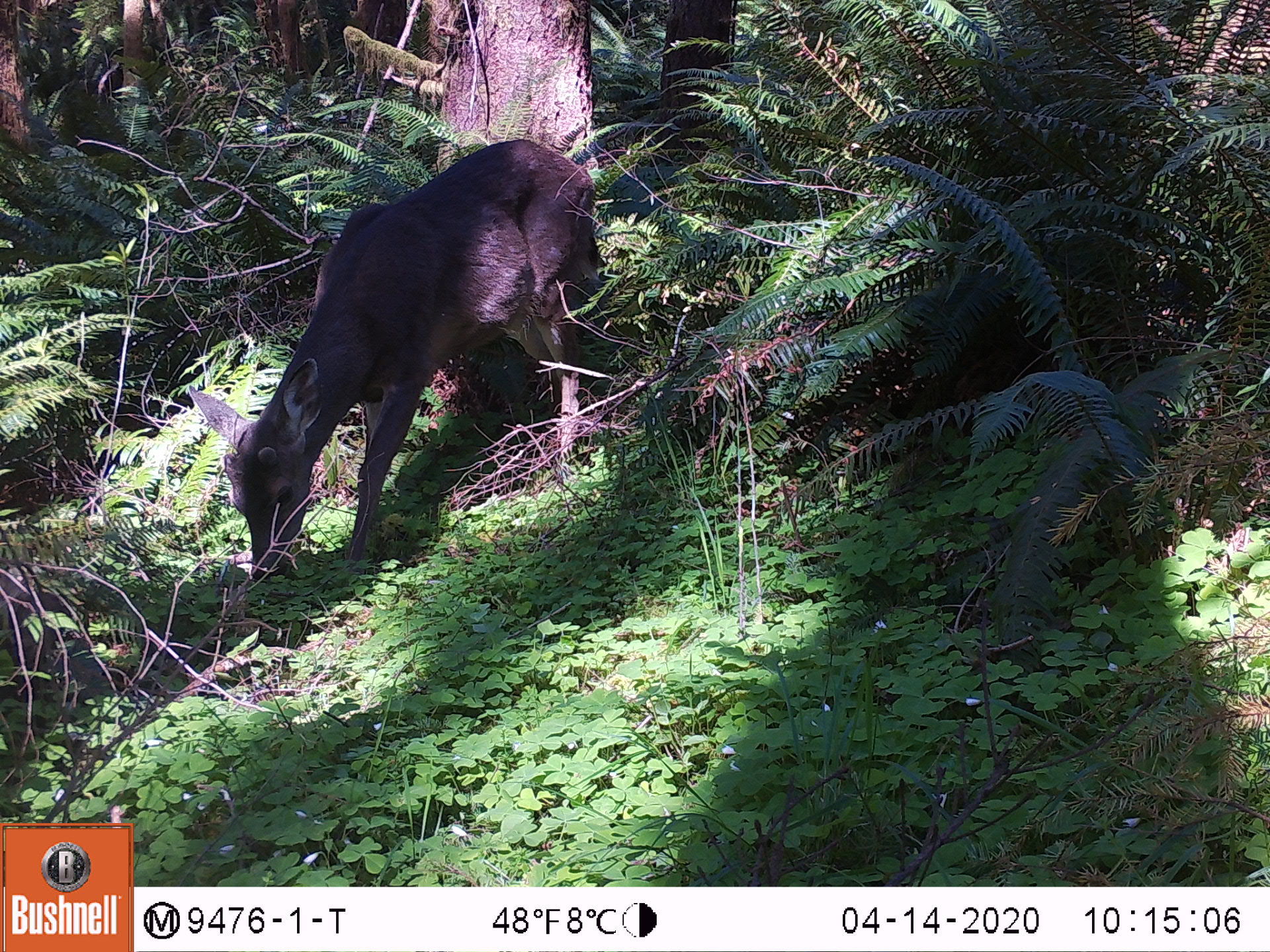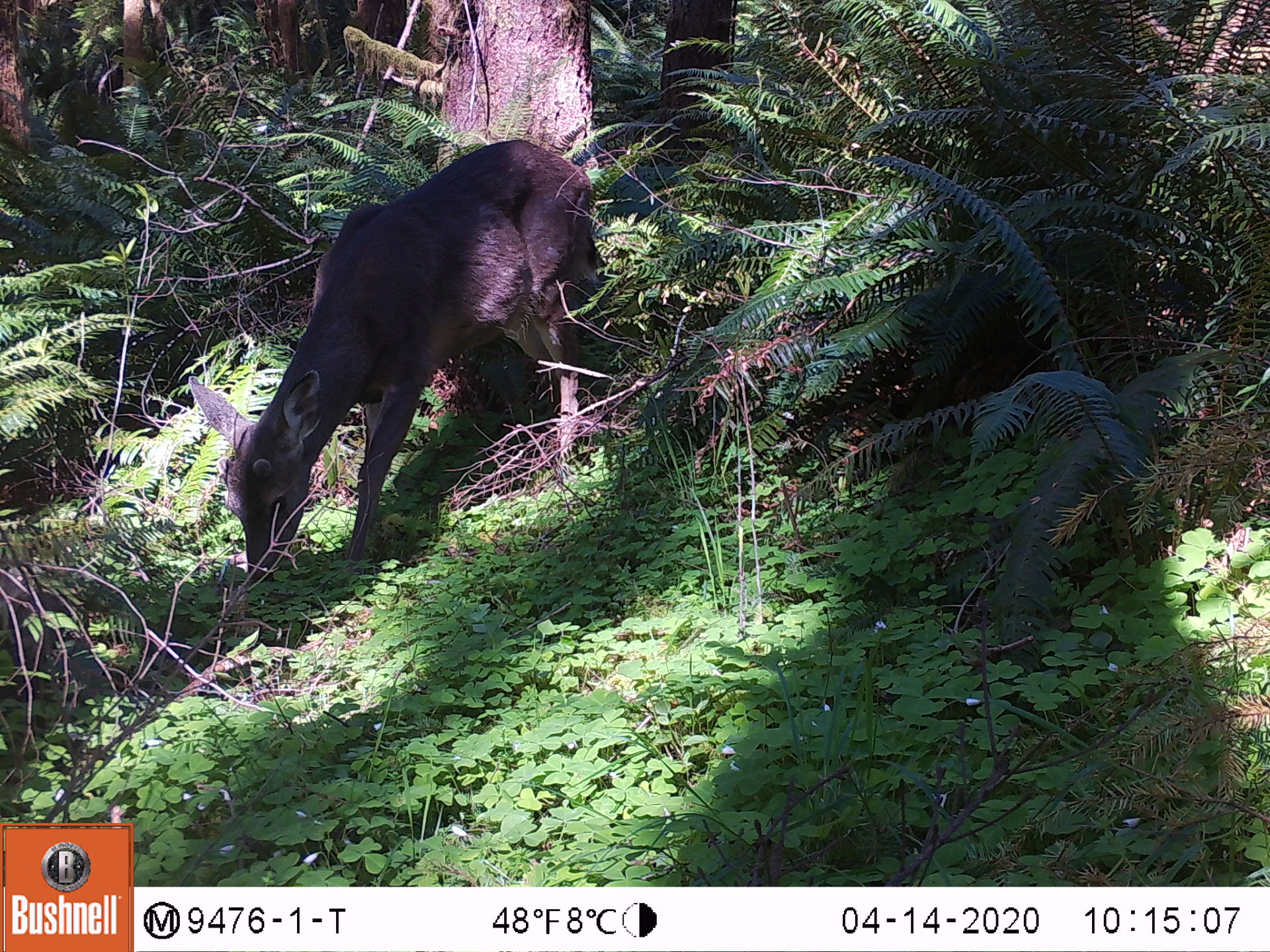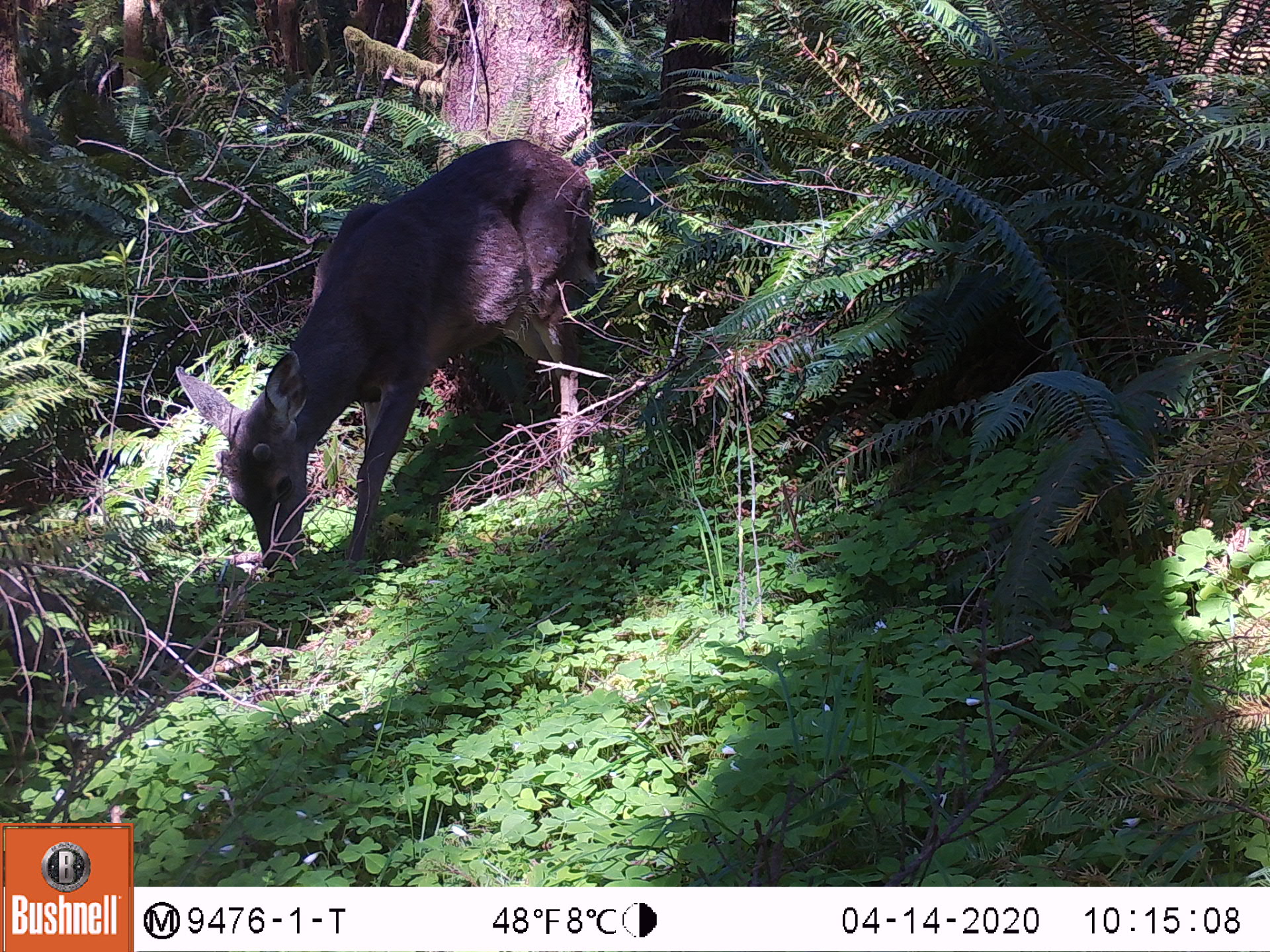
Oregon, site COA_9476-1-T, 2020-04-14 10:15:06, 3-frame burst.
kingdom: Animalia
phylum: Chordata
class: Mammalia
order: Artiodactyla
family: Cervidae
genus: Odocoileus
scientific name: Odocoileus hemionus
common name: black-tailed deer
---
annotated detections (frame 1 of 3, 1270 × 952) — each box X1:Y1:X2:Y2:
black-tailed deer: 186:112:602:595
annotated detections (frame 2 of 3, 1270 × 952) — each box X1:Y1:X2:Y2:
black-tailed deer: 181:121:624:586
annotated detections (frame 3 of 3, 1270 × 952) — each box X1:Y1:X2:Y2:
black-tailed deer: 164:117:607:593